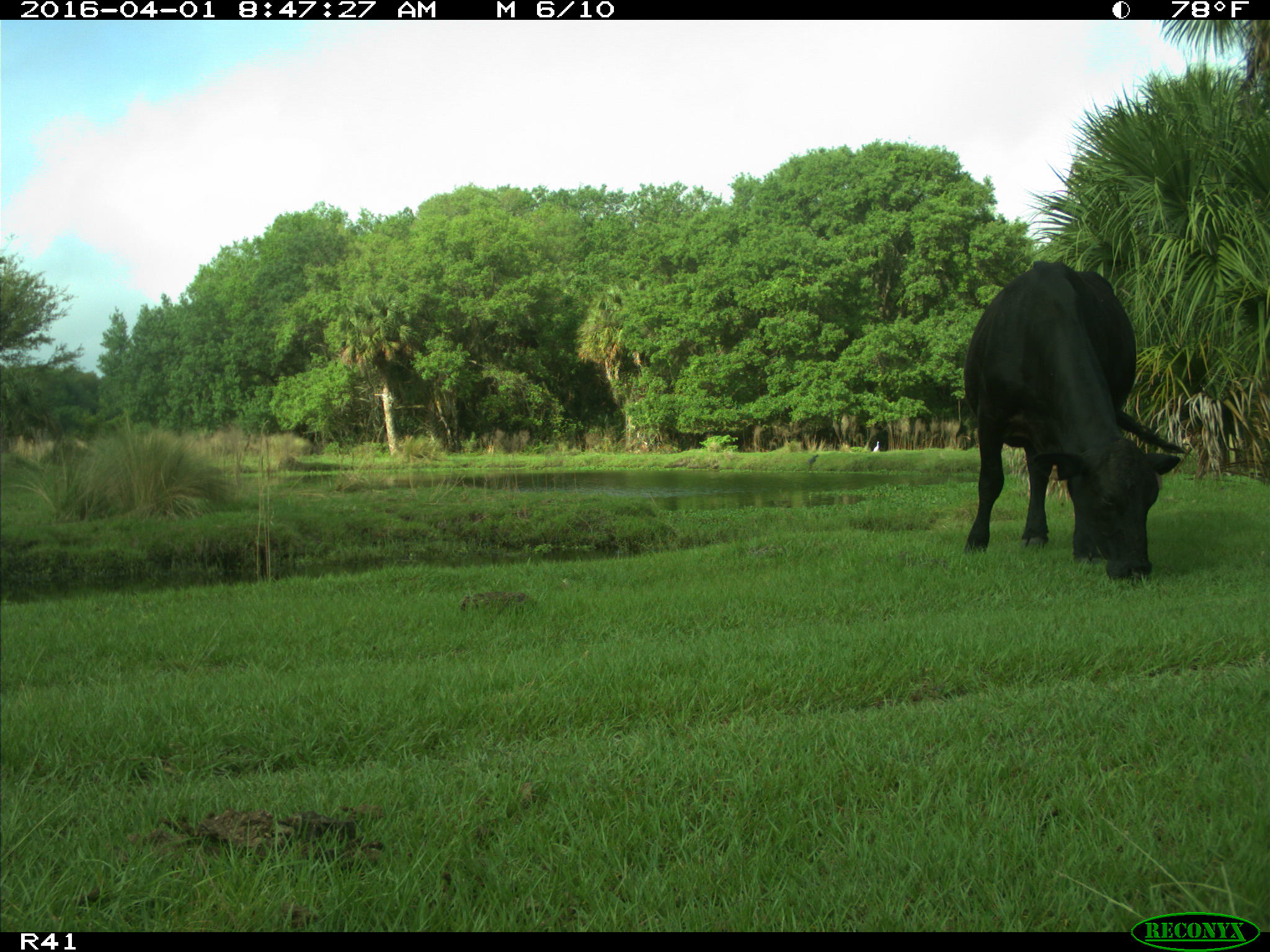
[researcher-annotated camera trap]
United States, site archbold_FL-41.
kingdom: Animalia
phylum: Chordata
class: Mammalia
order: Artiodactyla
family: Bovidae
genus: Bos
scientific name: Bos taurus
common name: domestic cow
Bos taurus (domestic cow).